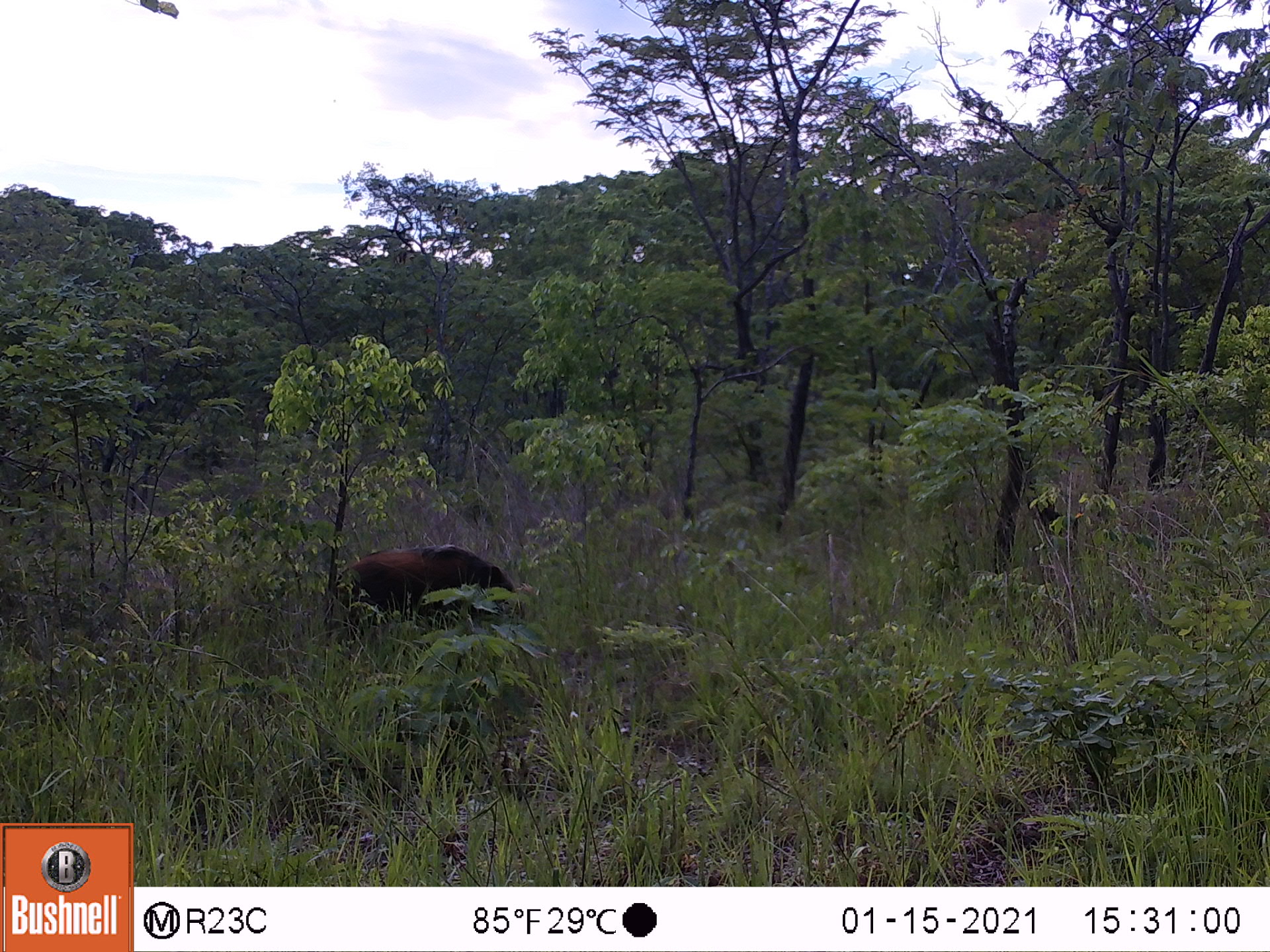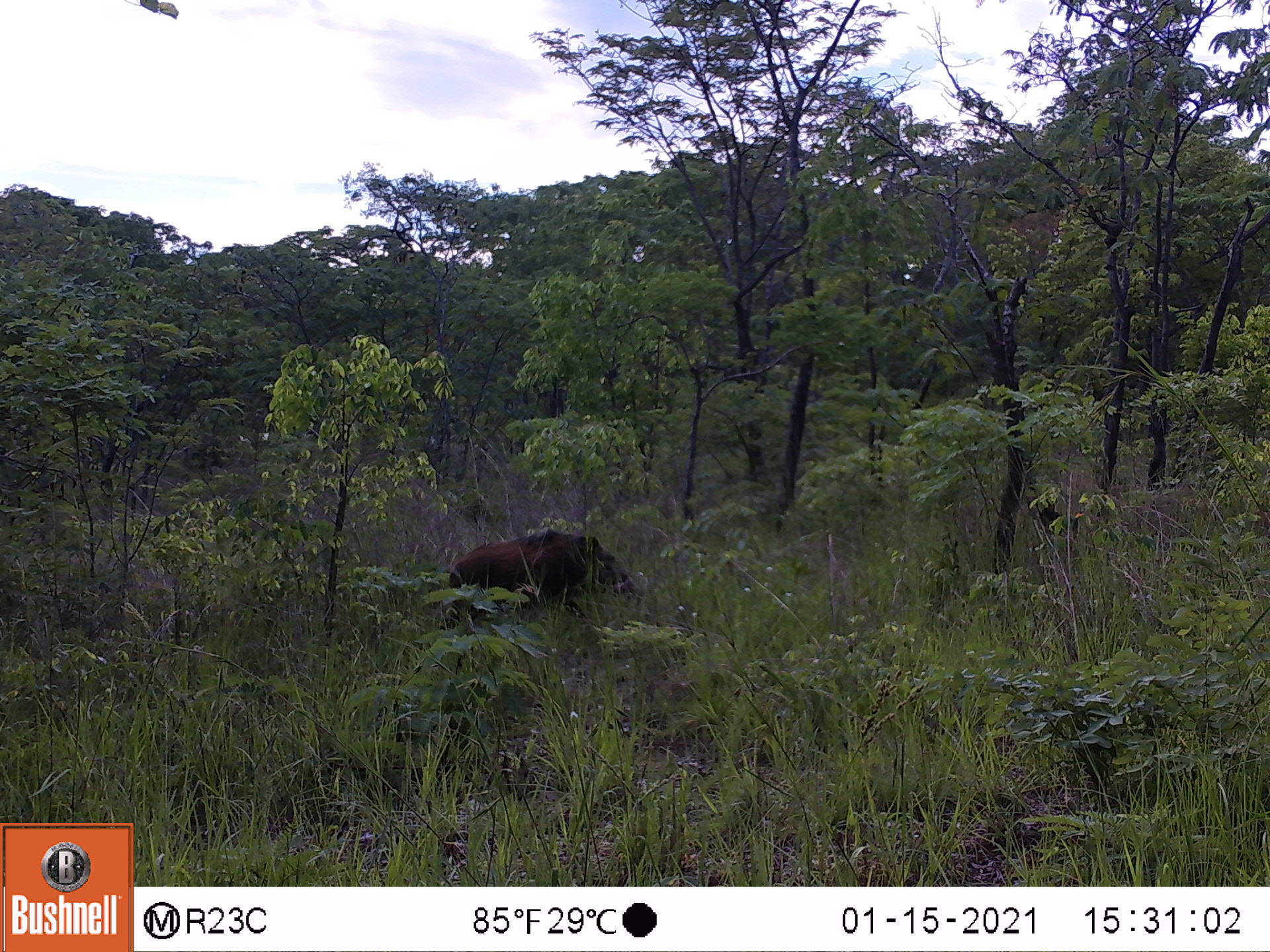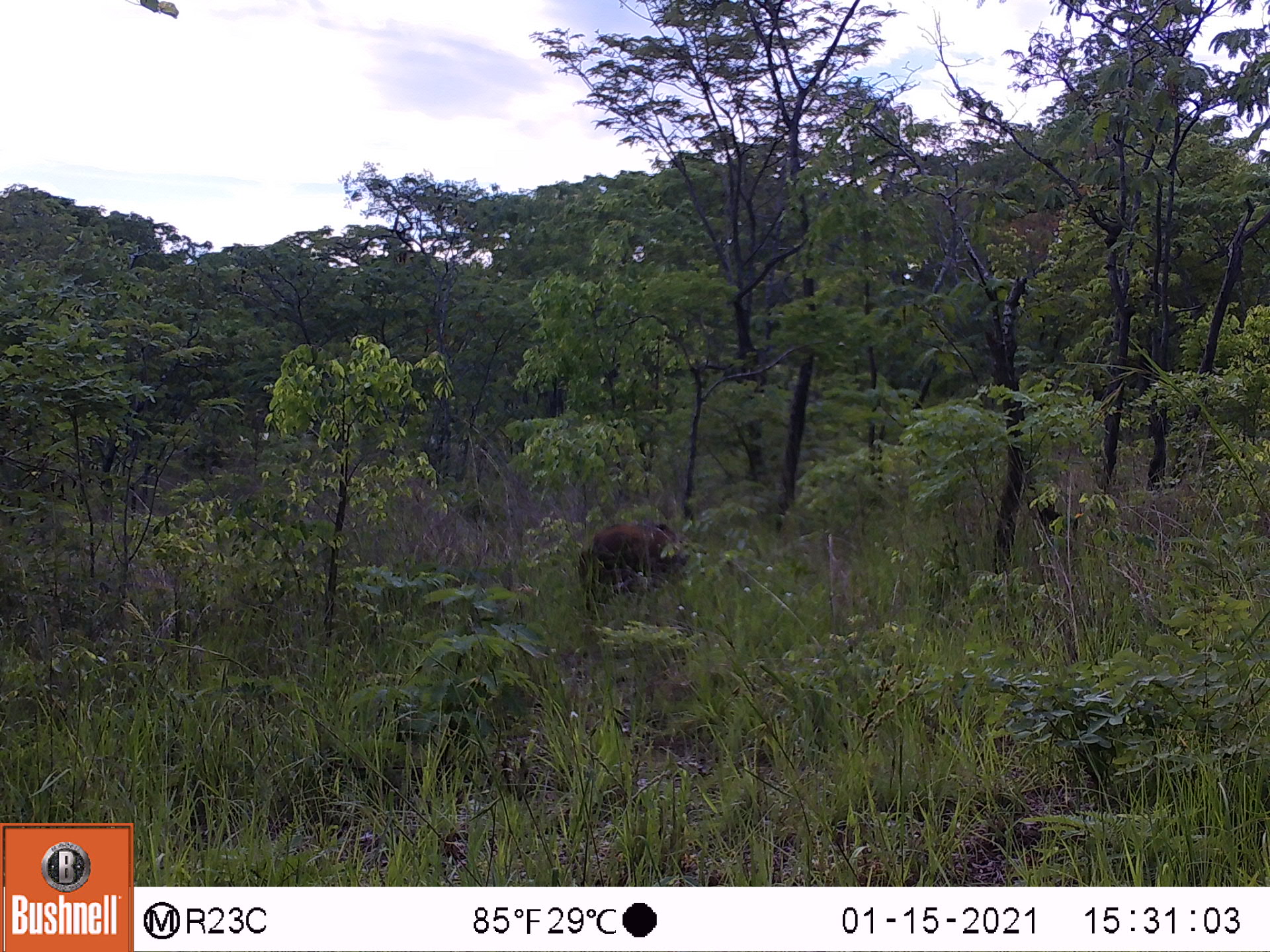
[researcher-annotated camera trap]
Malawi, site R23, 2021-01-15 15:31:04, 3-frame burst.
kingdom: Animalia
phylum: Chordata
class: Mammalia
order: Artiodactyla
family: Suidae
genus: Potamochoerus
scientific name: Potamochoerus larvatus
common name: bushpig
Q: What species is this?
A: Bushpig (Potamochoerus larvatus).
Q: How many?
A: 1.